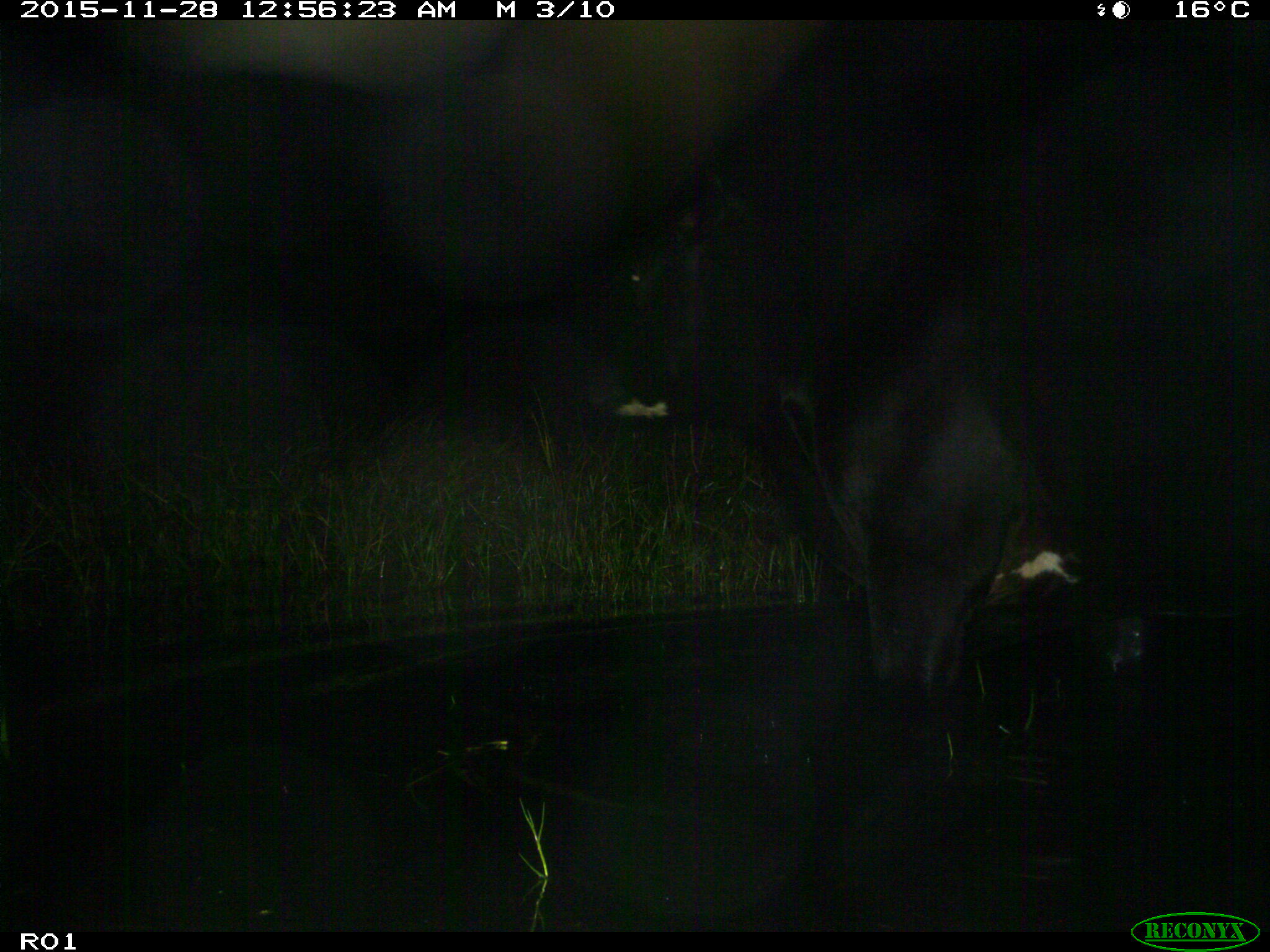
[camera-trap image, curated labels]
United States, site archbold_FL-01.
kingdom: Animalia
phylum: Chordata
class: Mammalia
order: Artiodactyla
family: Bovidae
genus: Bos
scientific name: Bos taurus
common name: domestic cow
Bos taurus (domestic cow).